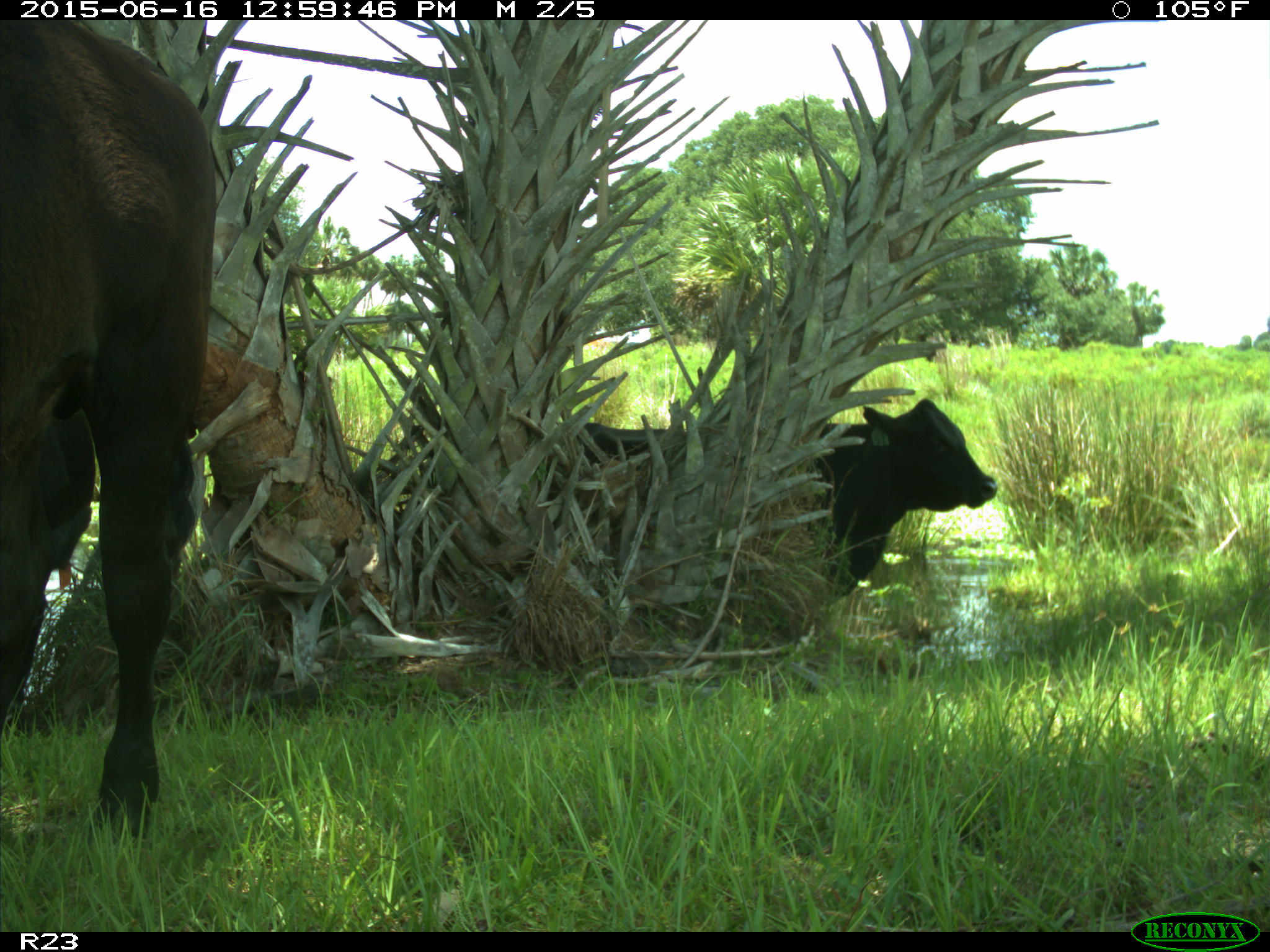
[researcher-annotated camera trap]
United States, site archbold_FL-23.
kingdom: Animalia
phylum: Chordata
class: Mammalia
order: Artiodactyla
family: Bovidae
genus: Bos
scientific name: Bos taurus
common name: domestic cow